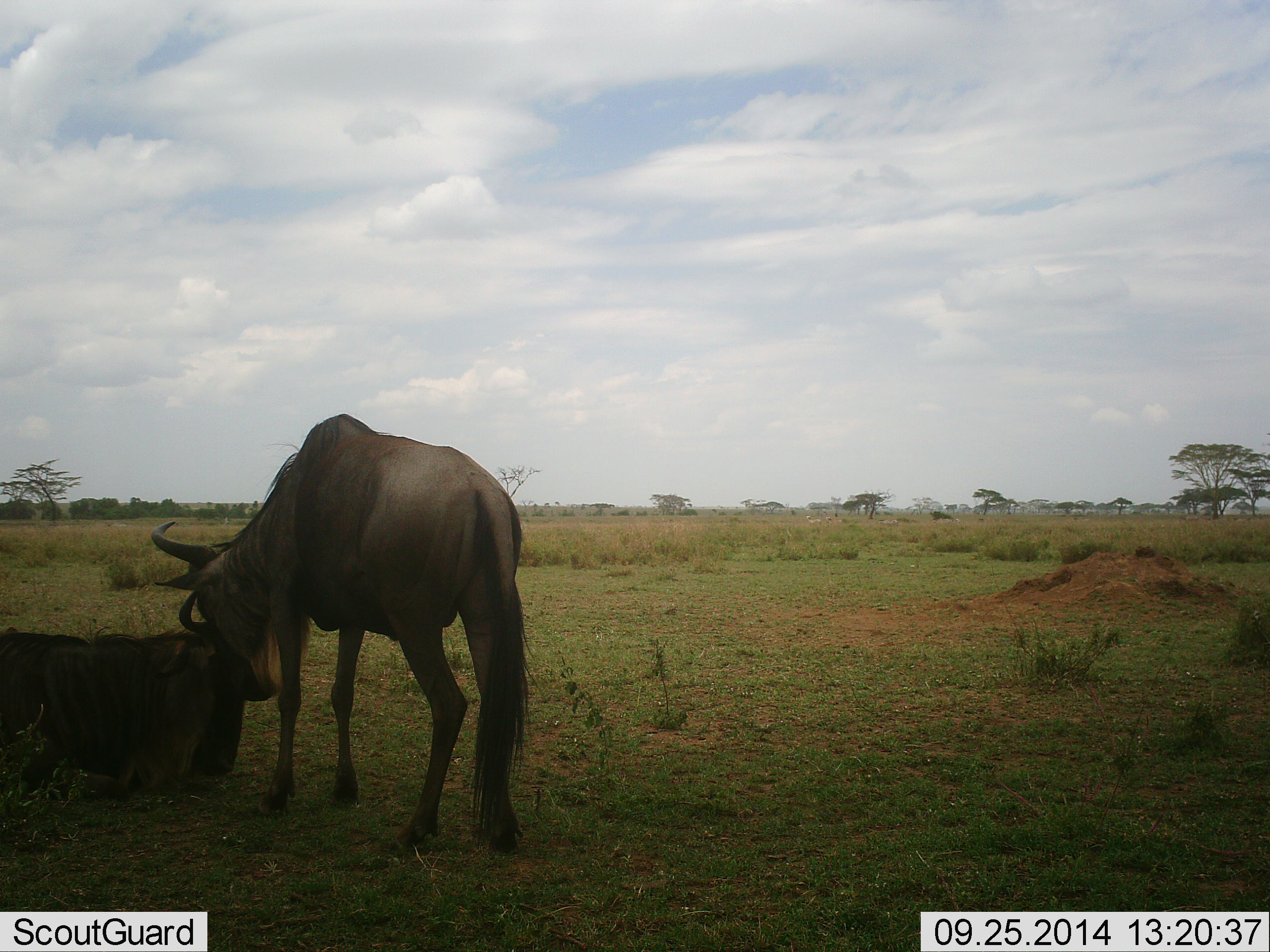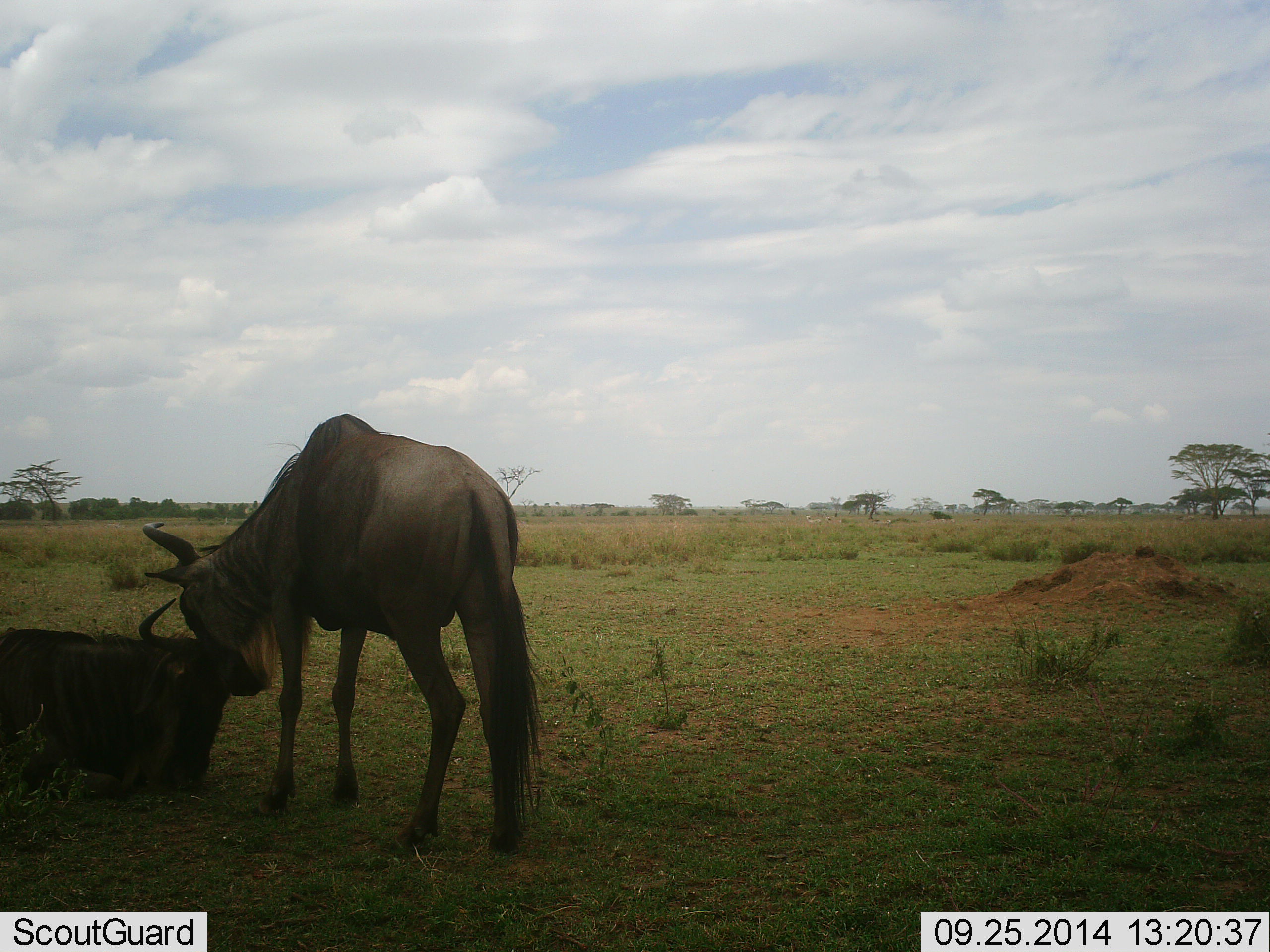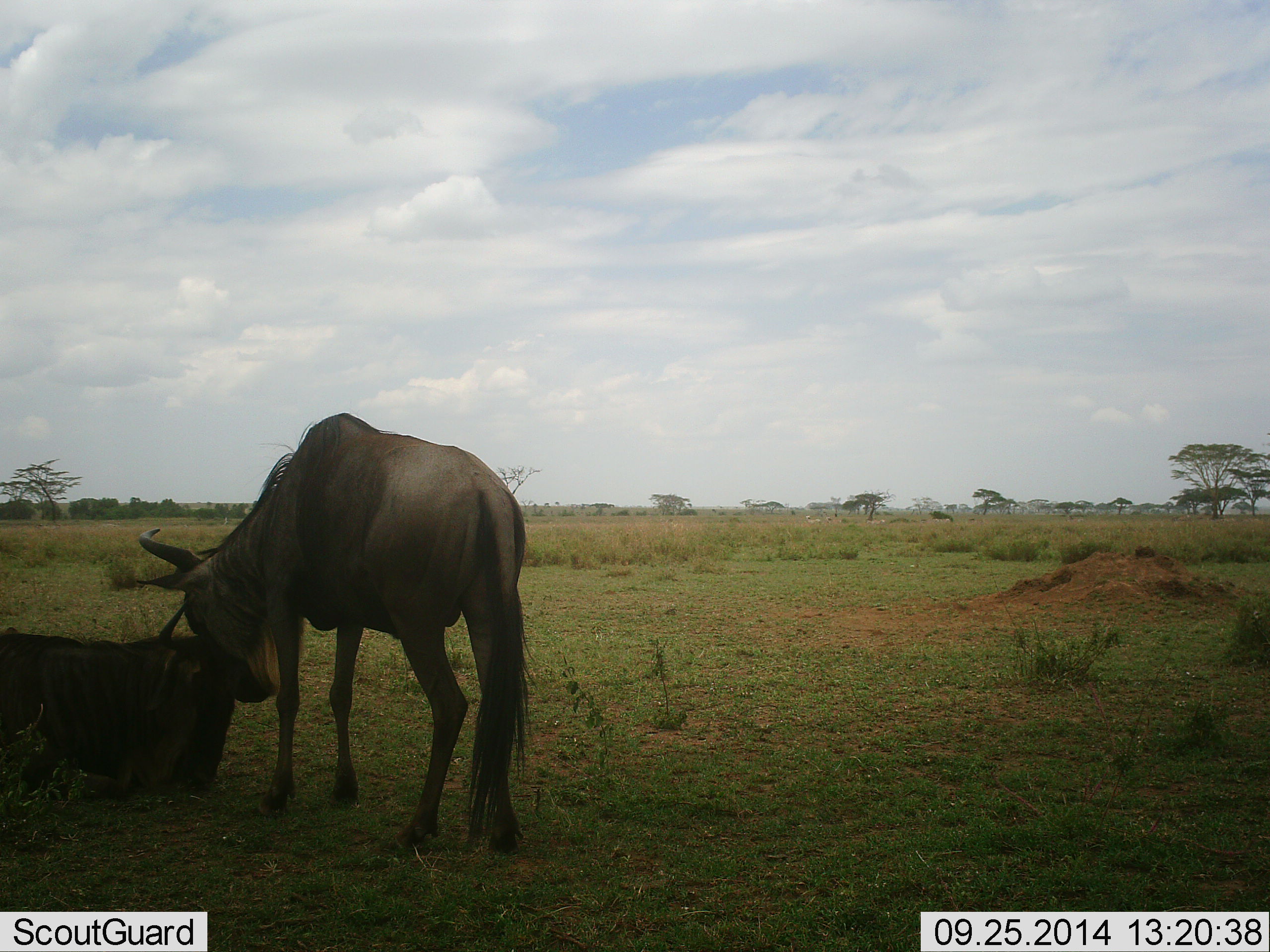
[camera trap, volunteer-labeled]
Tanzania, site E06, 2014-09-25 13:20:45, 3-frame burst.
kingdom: Animalia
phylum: Chordata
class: Mammalia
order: Artiodactyla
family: Bovidae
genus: Connochaetes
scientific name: Connochaetes taurinus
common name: blue wildebeest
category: wildebeest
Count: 2.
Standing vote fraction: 70%.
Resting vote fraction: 50%.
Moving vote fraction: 0%.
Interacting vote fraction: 50%.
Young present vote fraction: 0%.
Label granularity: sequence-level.